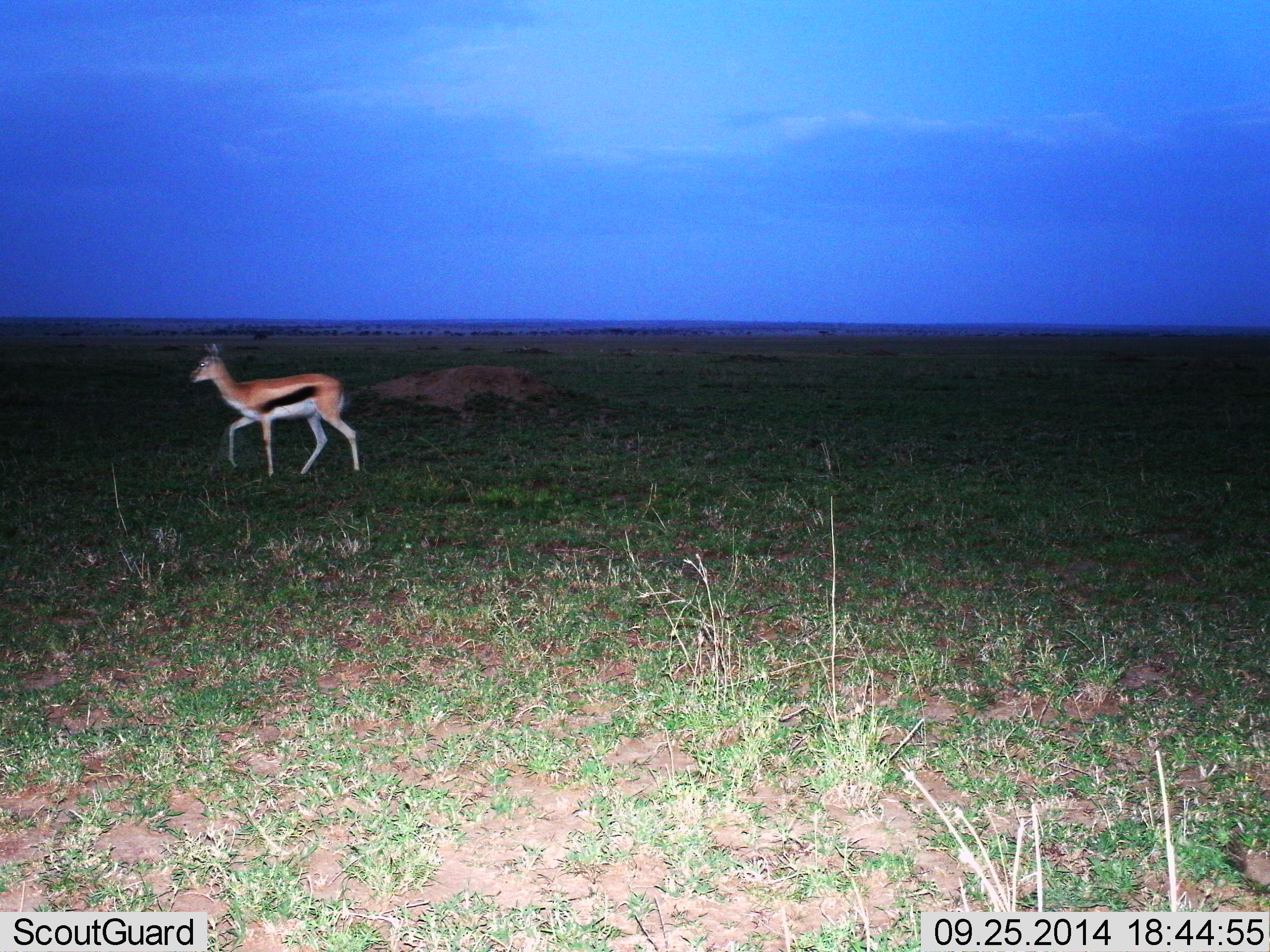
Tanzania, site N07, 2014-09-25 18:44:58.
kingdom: Animalia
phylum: Chordata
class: Mammalia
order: Artiodactyla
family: Bovidae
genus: Eudorcas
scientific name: Eudorcas thomsonii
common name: thomson's gazelle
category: gazellethomsons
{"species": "gazellethomsons (thomson's gazelle) (Eudorcas thomsonii)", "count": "1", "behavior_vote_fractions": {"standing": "0%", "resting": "0%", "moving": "100%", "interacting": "0%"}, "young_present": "0%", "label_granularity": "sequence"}